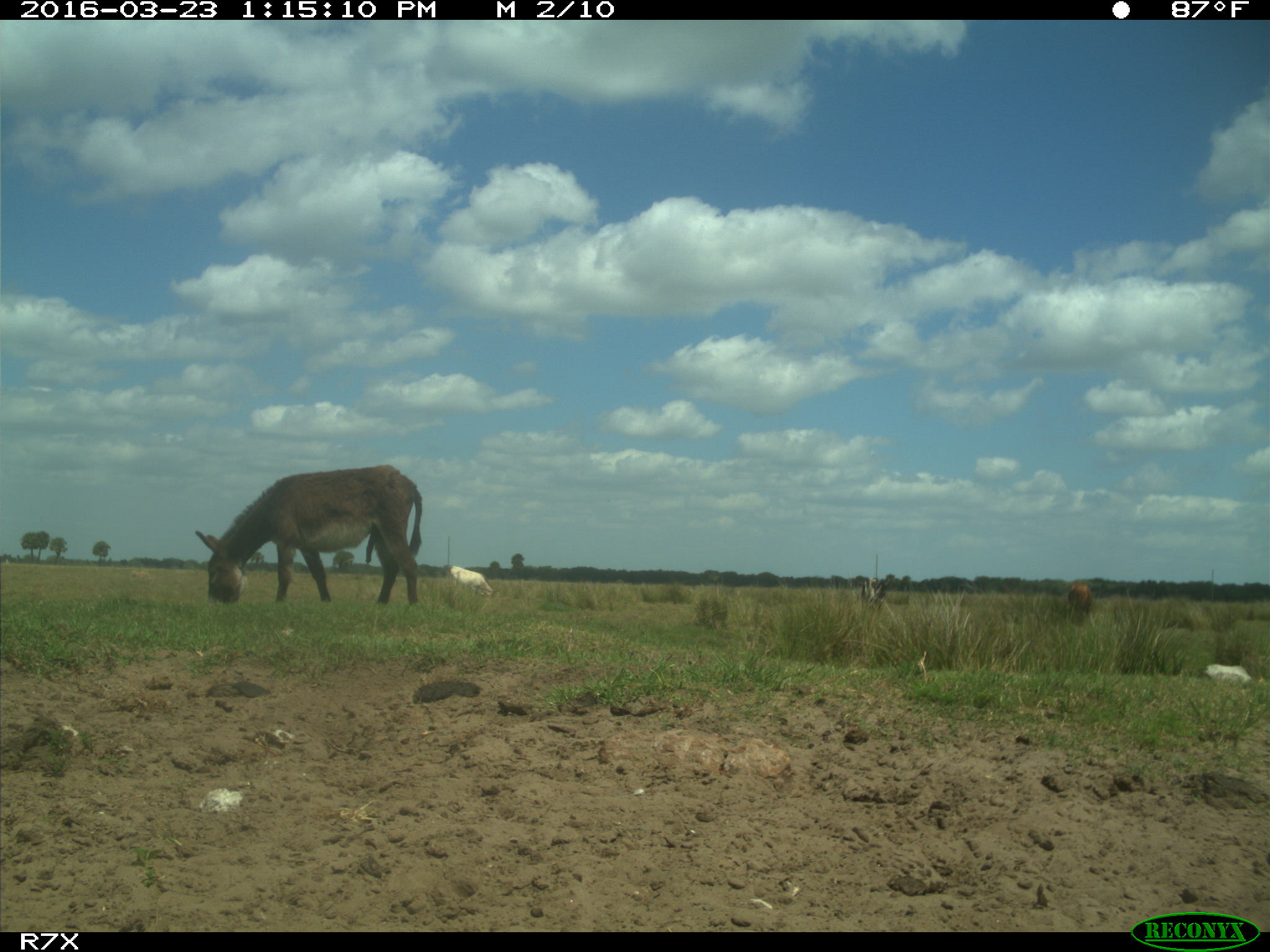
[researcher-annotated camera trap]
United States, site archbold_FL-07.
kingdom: Animalia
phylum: Chordata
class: Mammalia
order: Artiodactyla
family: Bovidae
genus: Bos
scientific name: Bos taurus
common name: domestic cow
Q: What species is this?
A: Bos taurus (domestic cow).